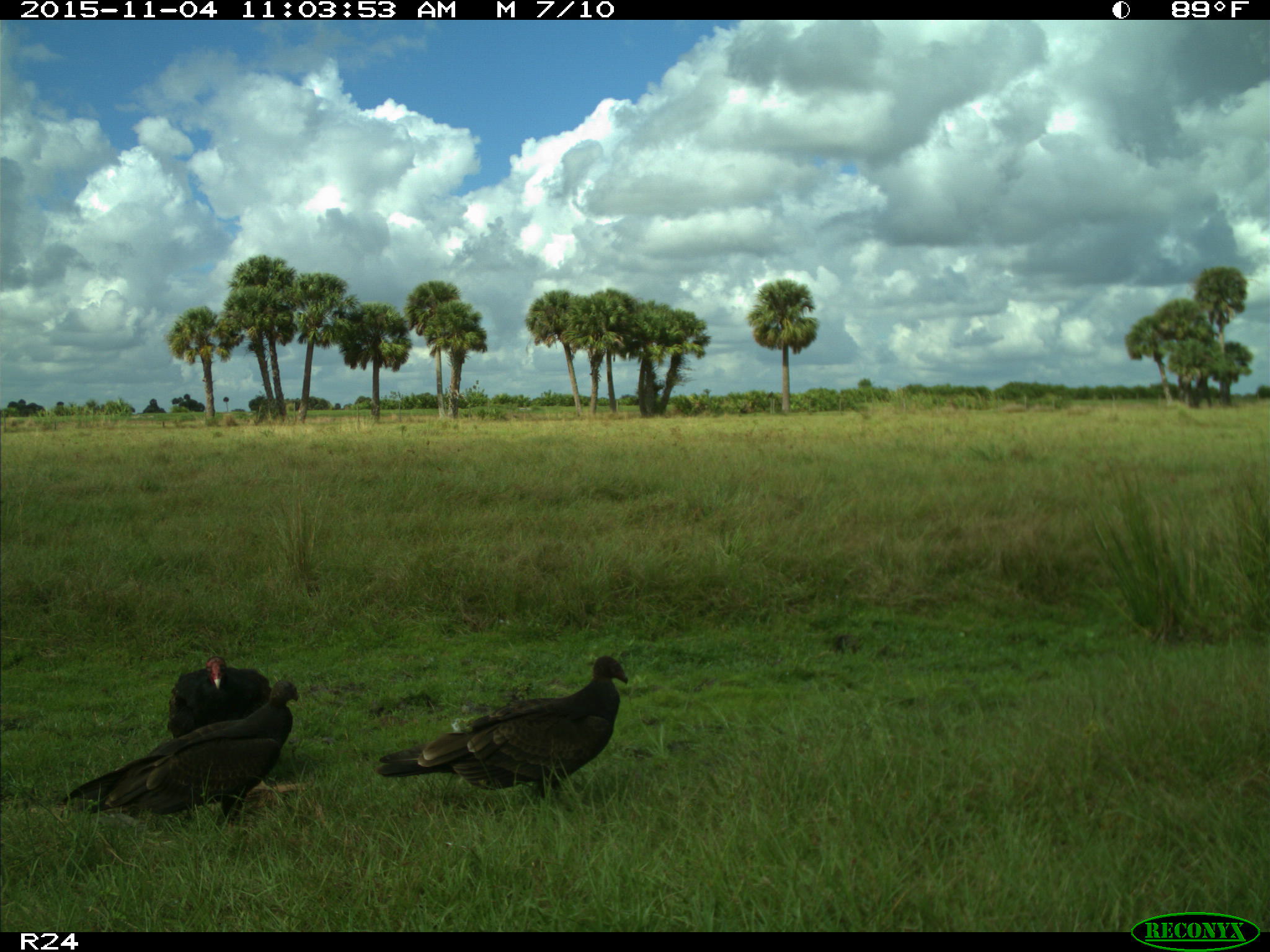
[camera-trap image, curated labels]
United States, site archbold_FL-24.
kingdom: Animalia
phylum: Chordata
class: Aves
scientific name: Aves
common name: birds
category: unidentified bird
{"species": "unidentified bird (birds) (Aves)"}